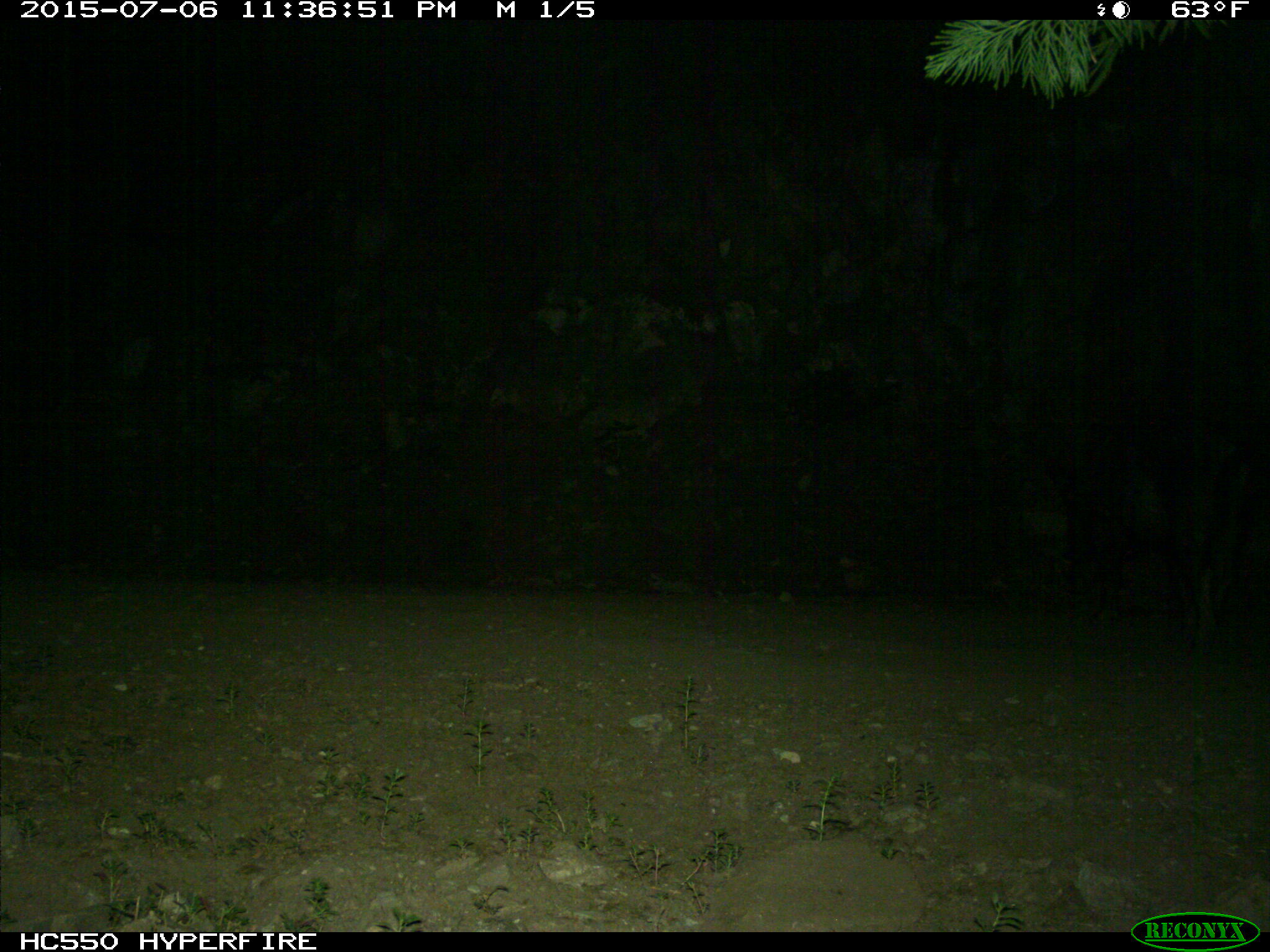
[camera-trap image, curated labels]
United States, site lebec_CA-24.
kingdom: Animalia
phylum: Chordata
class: Mammalia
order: Artiodactyla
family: Suidae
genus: Sus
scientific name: Sus scrofa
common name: wild boar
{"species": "Sus scrofa (wild boar)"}